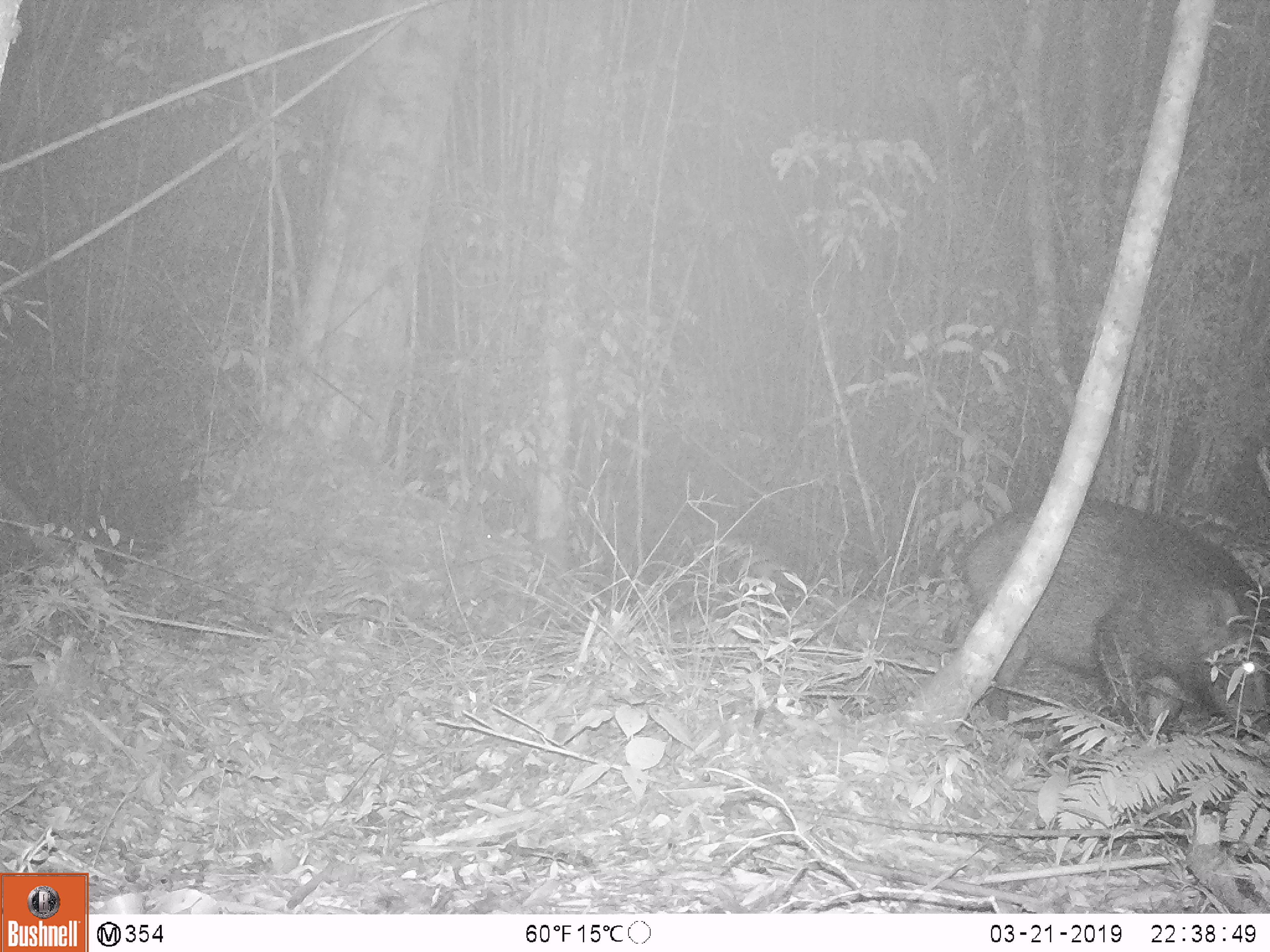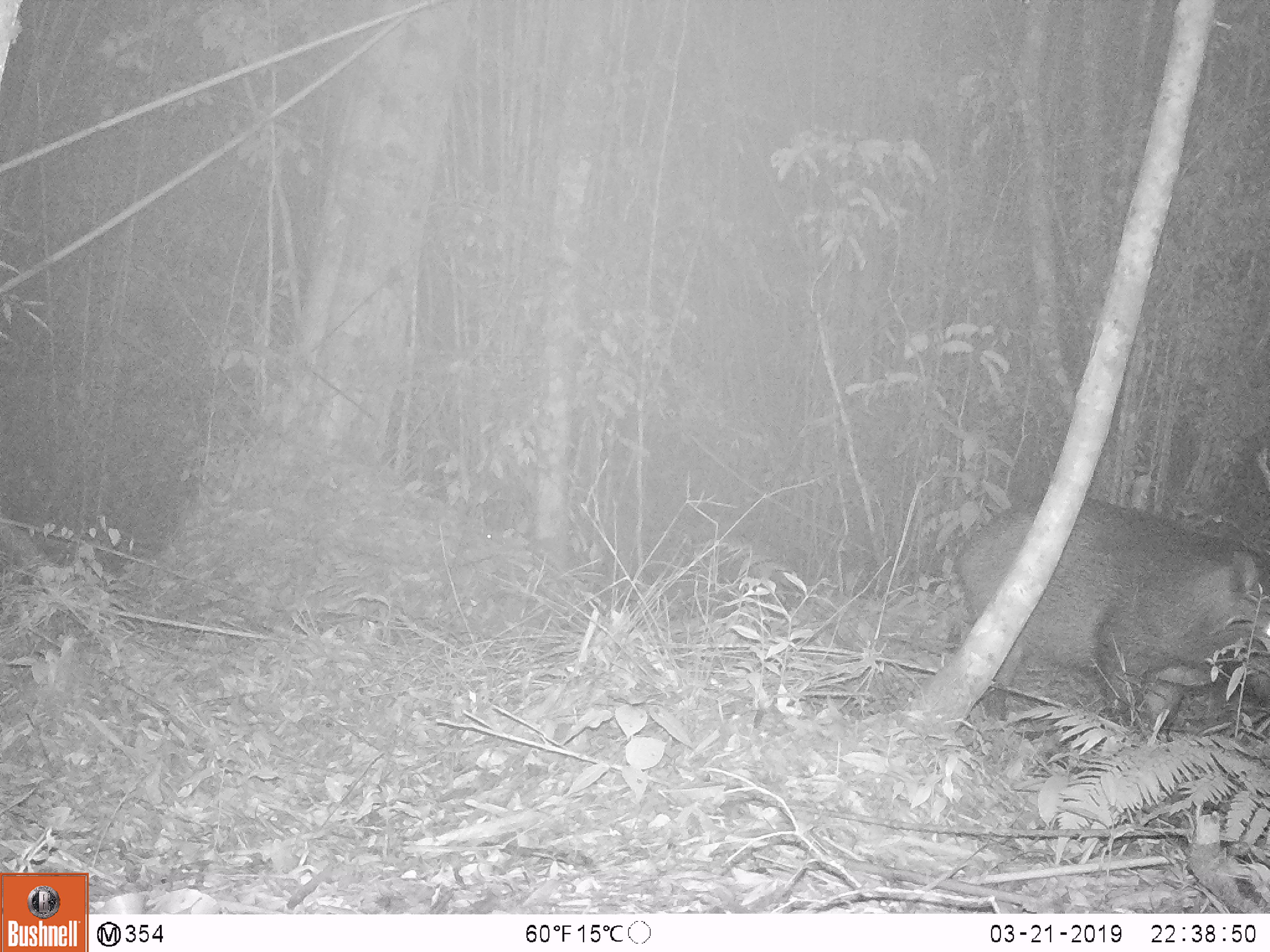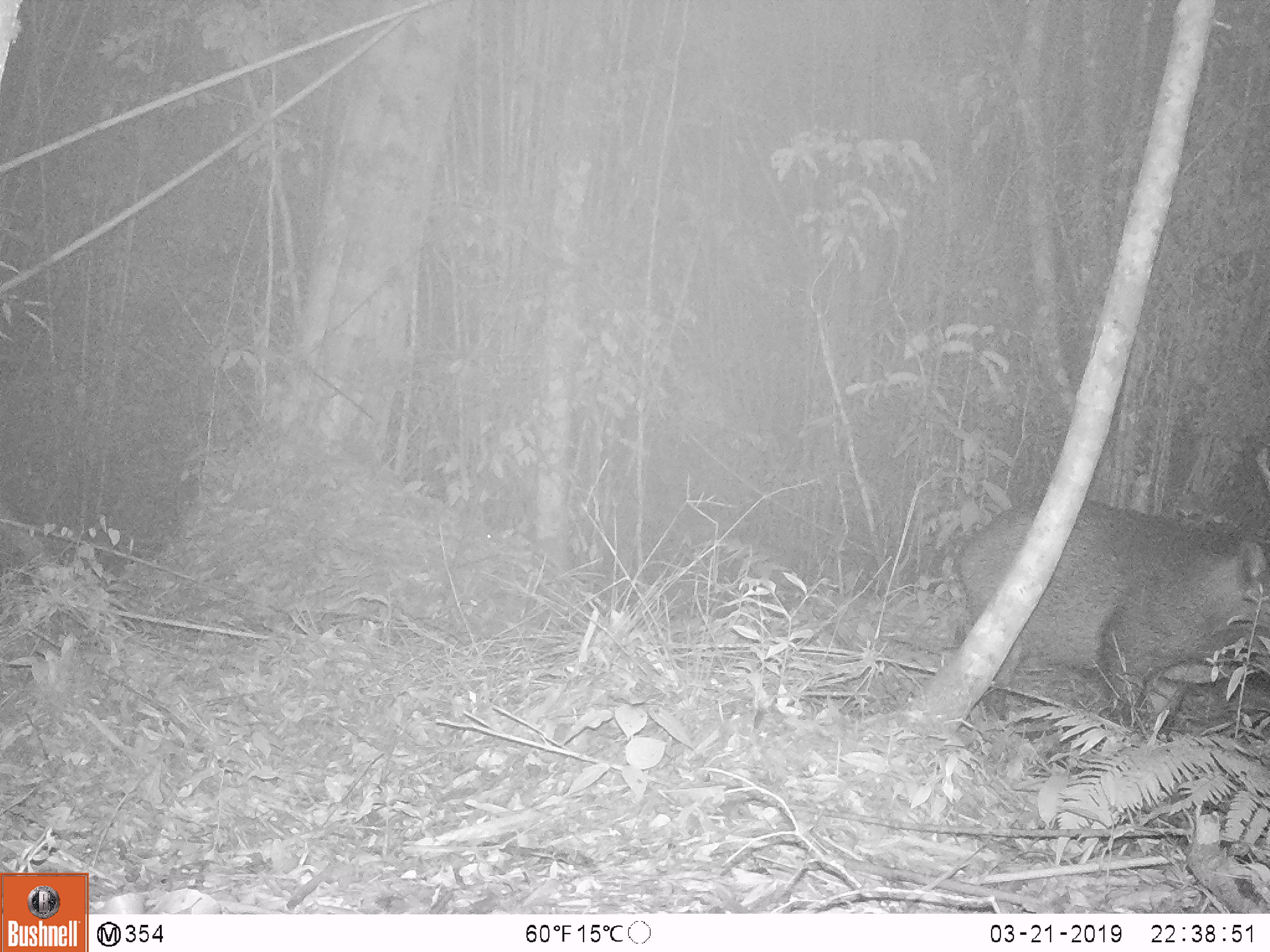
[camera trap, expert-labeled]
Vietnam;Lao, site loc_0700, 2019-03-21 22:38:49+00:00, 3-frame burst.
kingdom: Animalia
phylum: Chordata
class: Mammalia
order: Artiodactyla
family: Suidae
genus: Sus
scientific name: Sus scrofa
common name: eurasian wild pig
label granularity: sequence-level